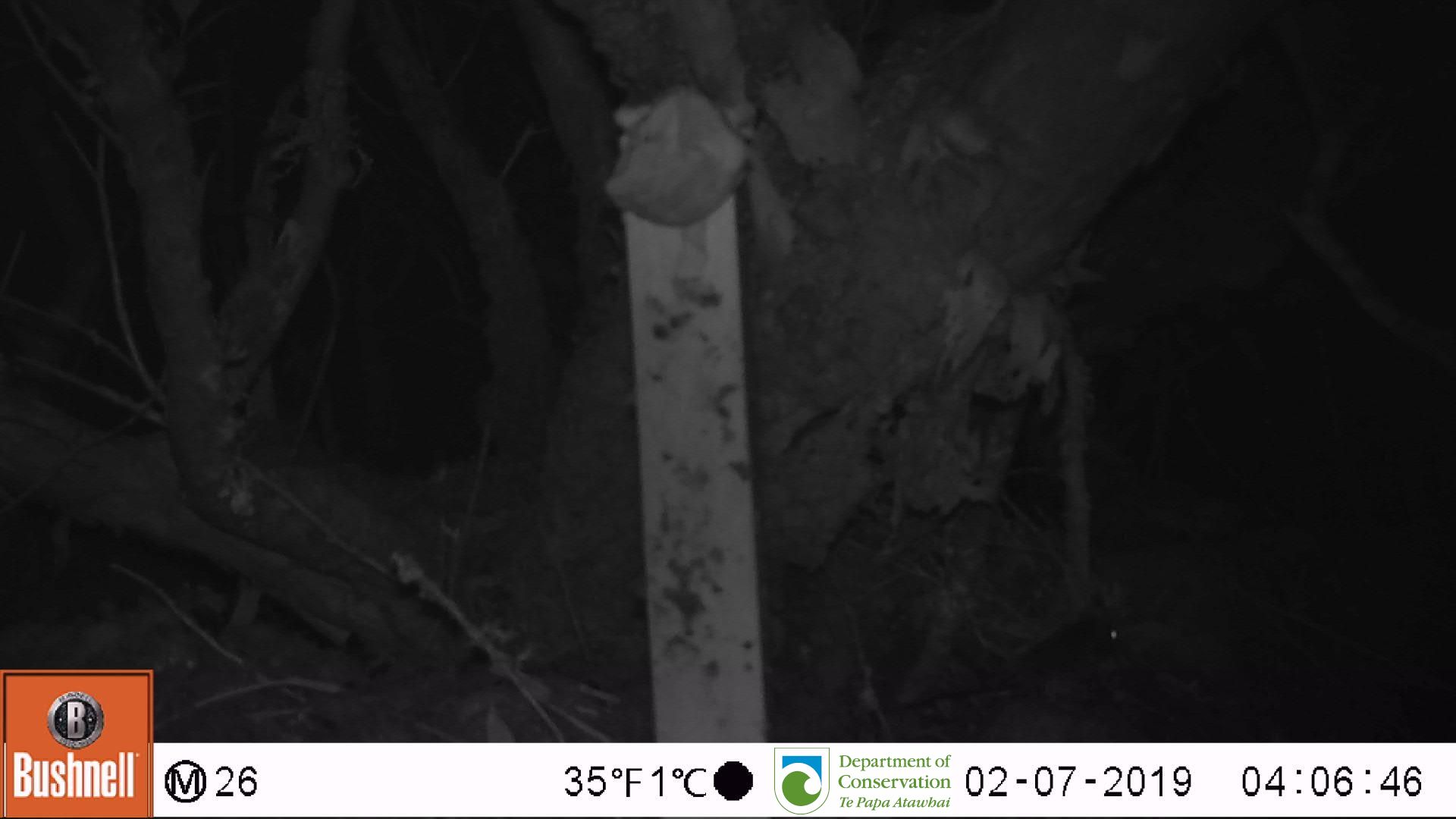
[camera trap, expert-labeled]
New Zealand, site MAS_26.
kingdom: Animalia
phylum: Chordata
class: Mammalia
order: Rodentia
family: Muridae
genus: Mus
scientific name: Mus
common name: mouse